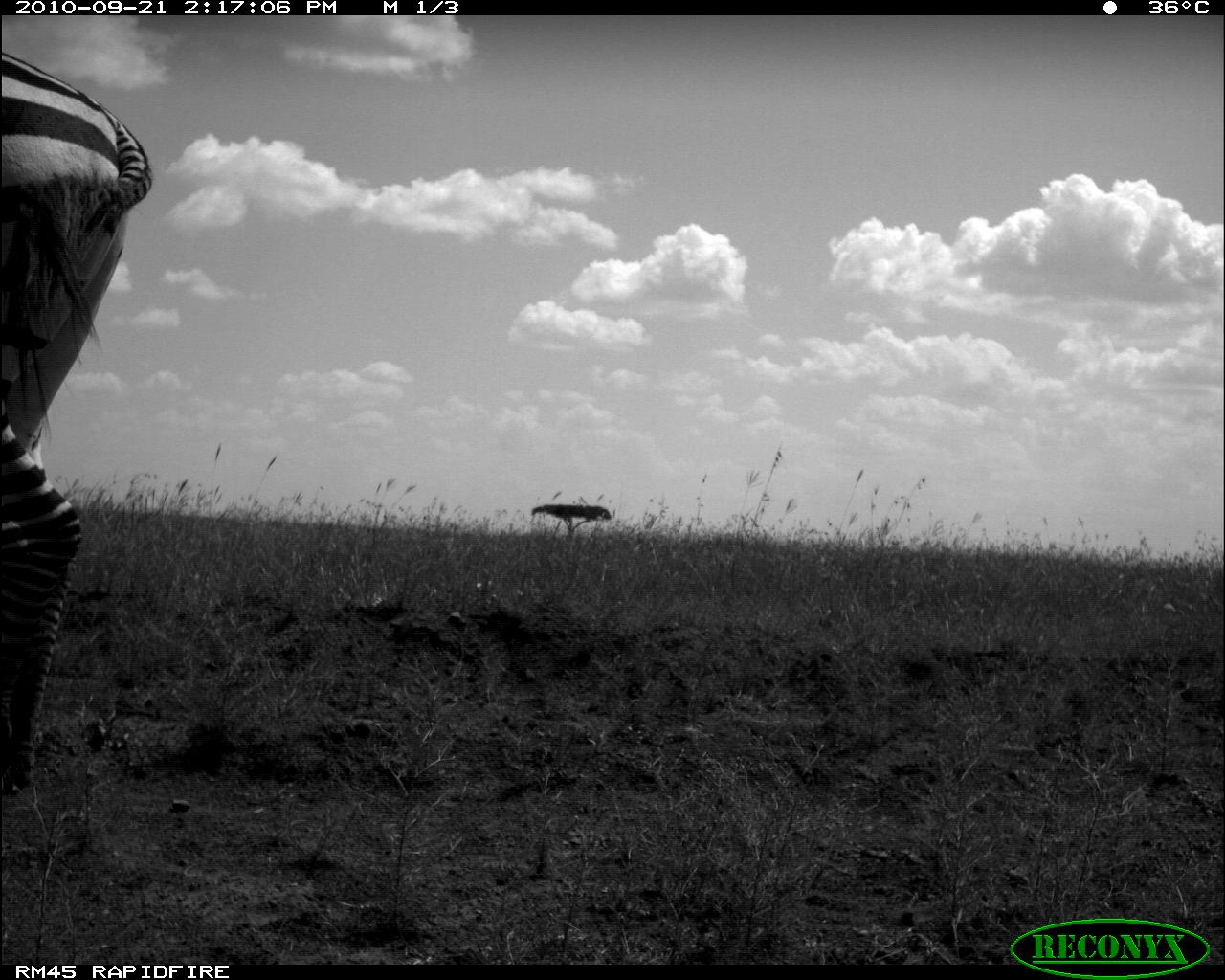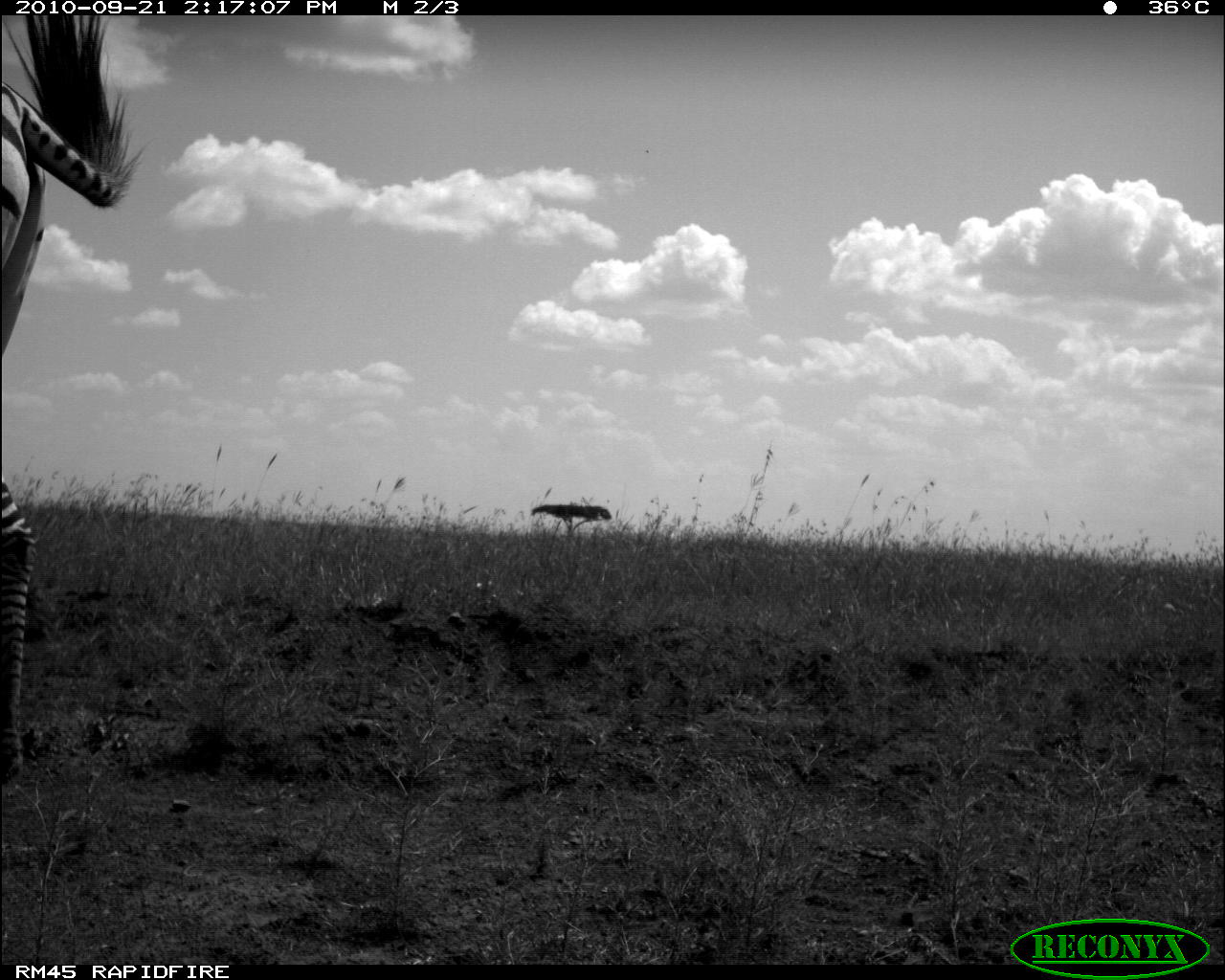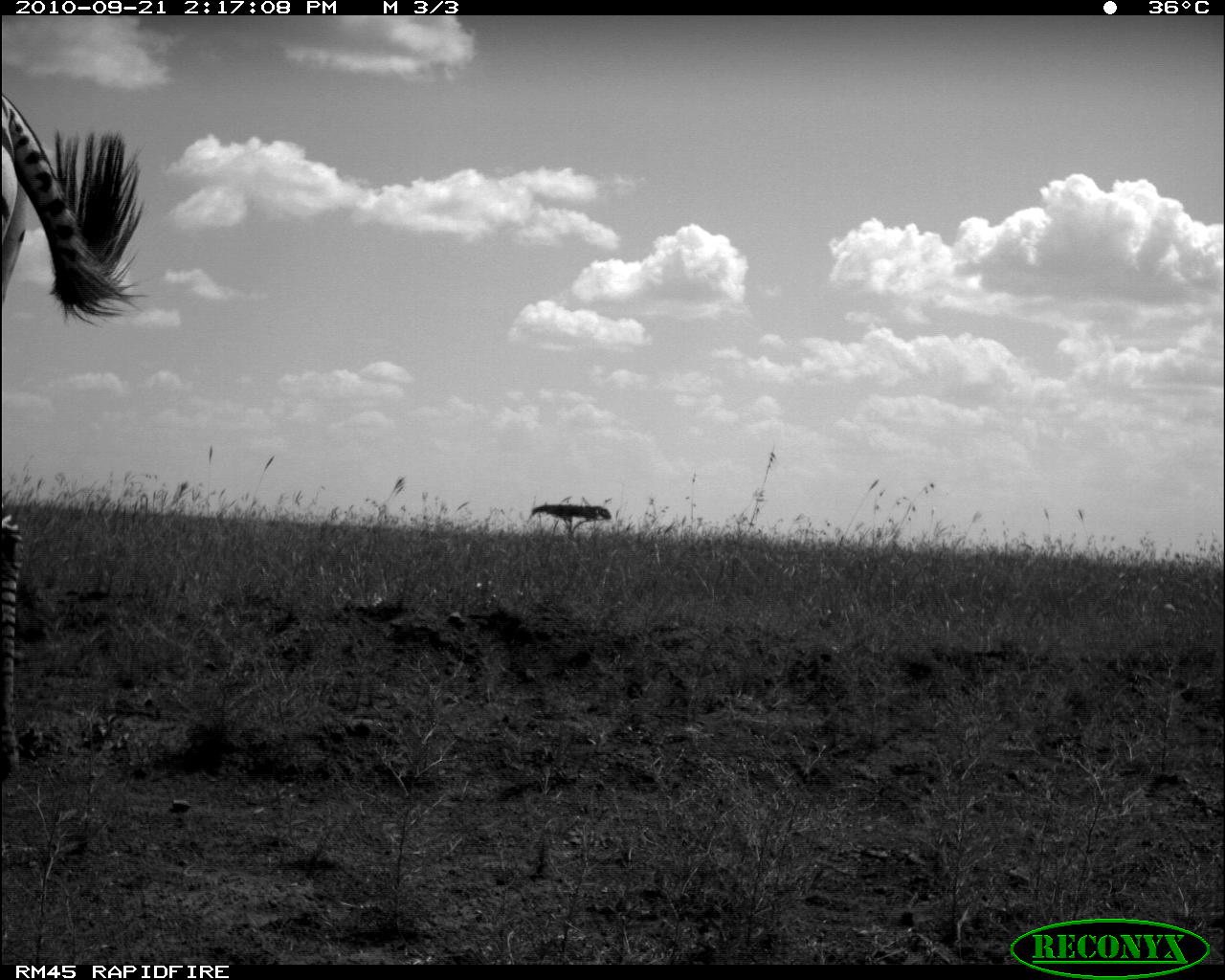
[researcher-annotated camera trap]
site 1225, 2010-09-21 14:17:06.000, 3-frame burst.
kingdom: Animalia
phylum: Chordata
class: Mammalia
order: Perissodactyla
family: Equidae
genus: Equus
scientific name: Equus quagga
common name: plains zebra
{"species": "Equus quagga (plains zebra)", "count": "1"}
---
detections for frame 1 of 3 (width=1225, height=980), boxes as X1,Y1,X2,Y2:
equus quagga: 1,49,154,796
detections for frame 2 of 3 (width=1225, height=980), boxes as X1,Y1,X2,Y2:
equus quagga: 1,12,147,787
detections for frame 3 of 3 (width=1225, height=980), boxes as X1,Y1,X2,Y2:
equus quagga: 0,93,152,779